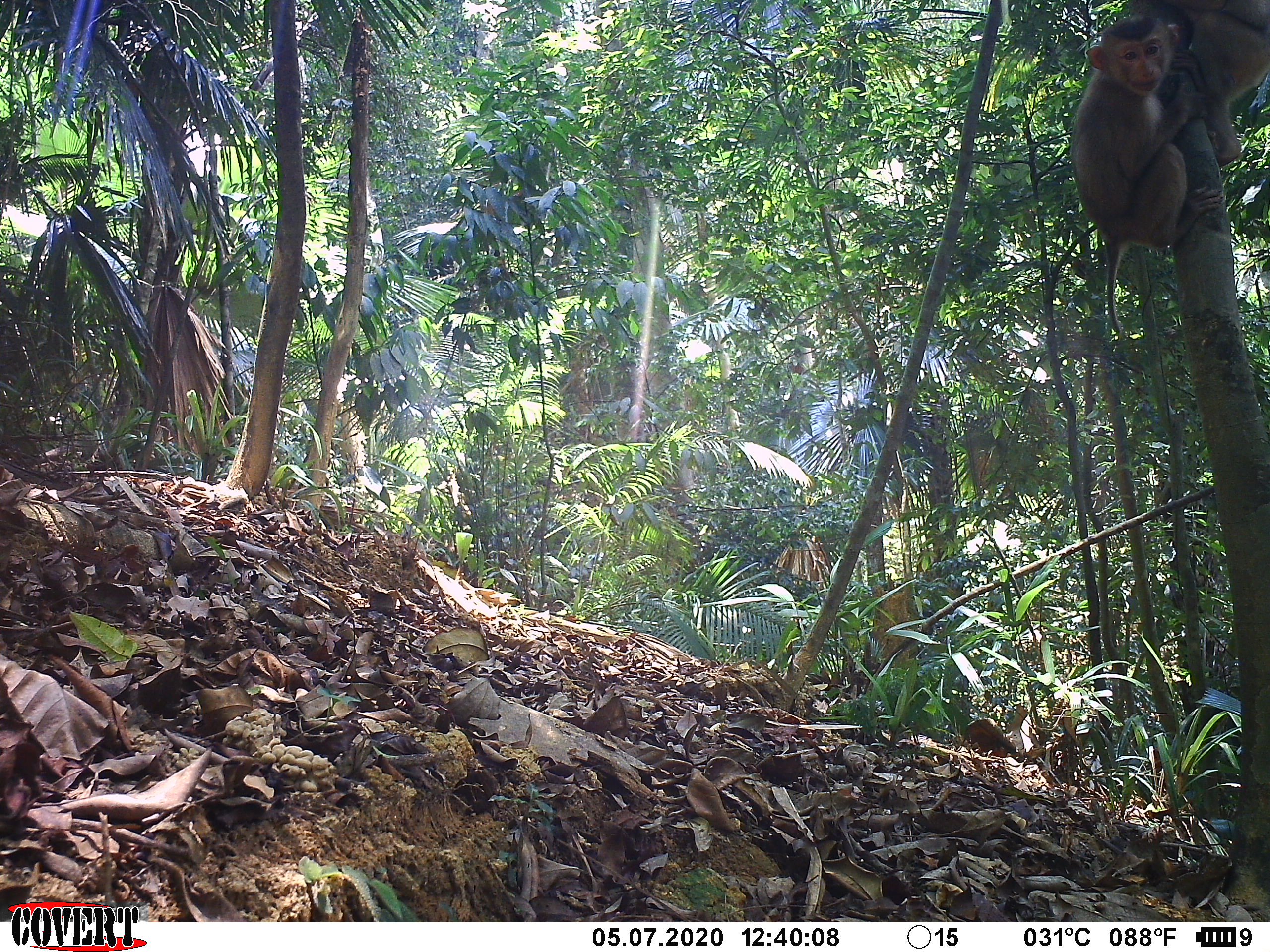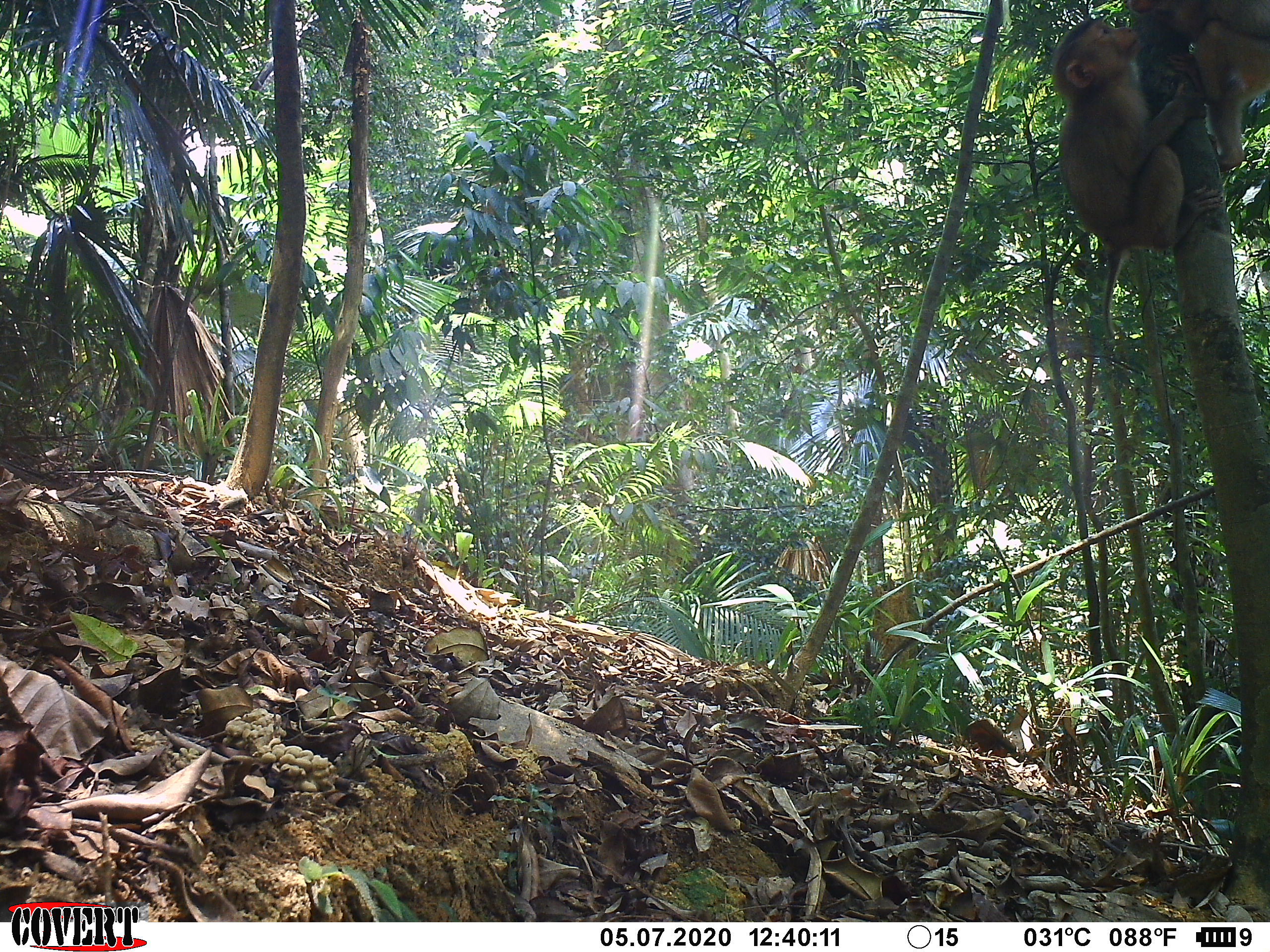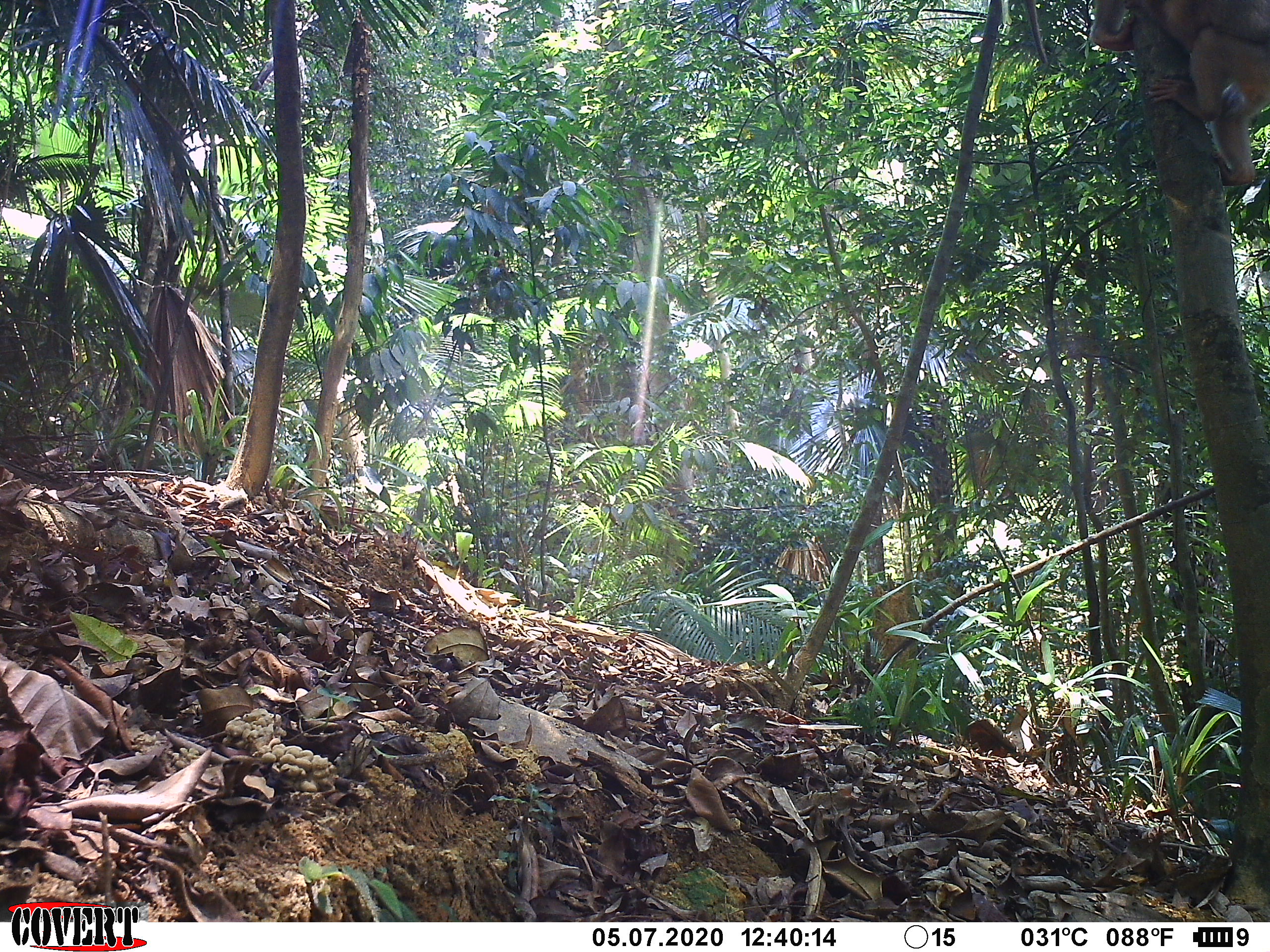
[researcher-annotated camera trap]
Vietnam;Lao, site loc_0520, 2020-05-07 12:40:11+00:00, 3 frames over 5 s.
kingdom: Animalia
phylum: Chordata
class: Mammalia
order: Primates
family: Cercopithecidae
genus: Macaca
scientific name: Macaca nemestrina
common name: pig-tailed macaque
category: pig tailed macaque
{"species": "pig tailed macaque (pig-tailed macaque) (Macaca nemestrina)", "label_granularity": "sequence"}